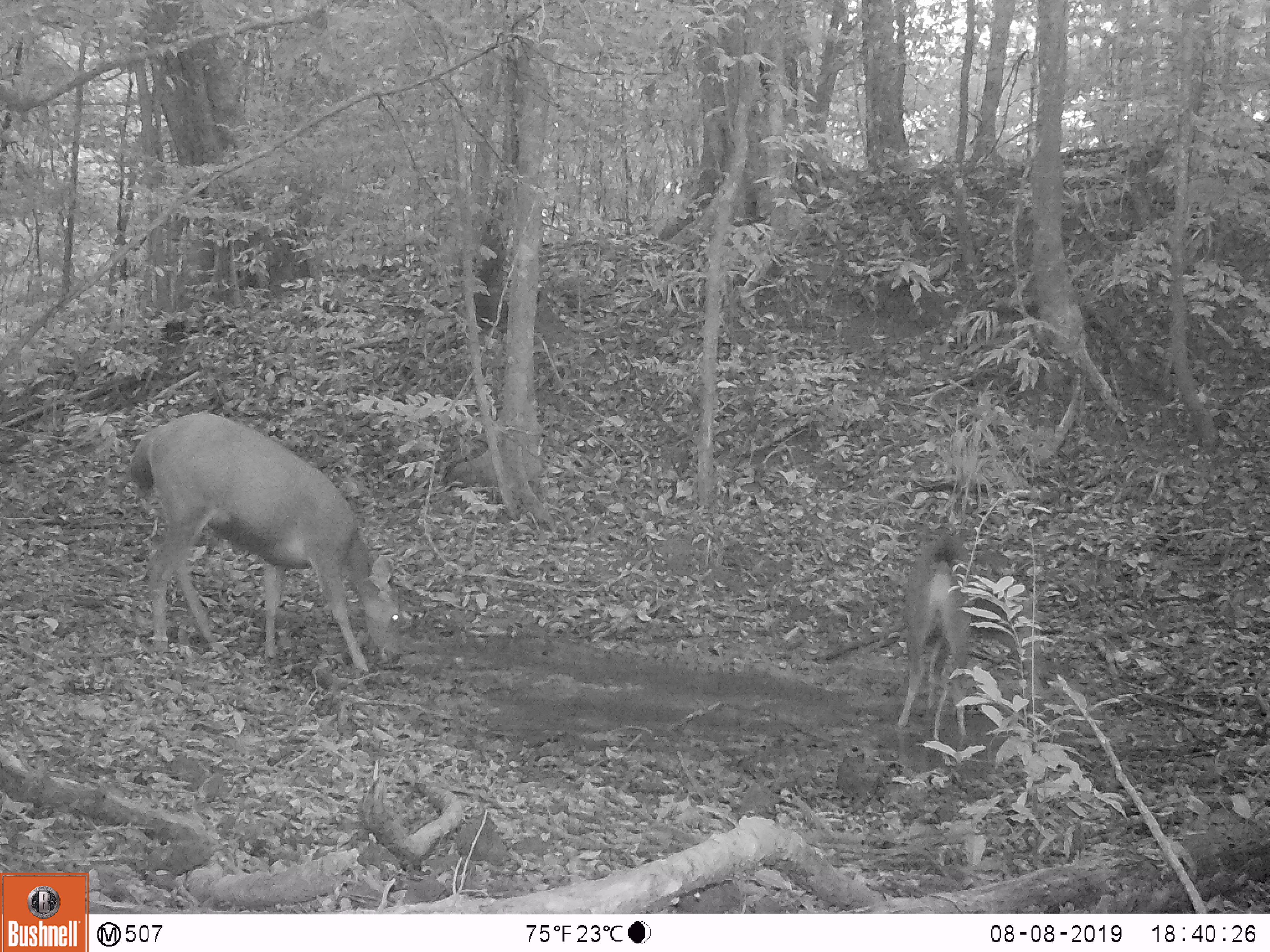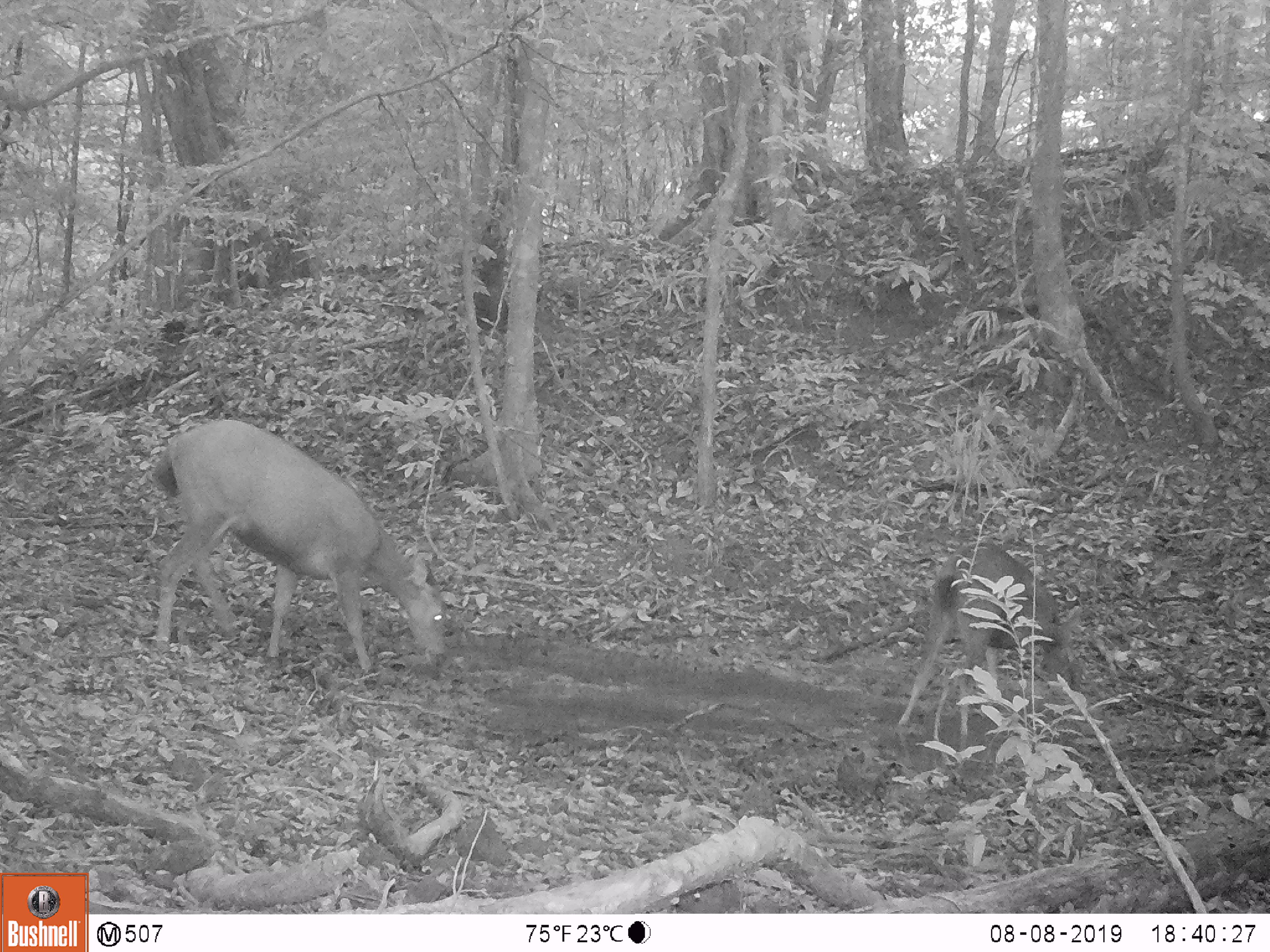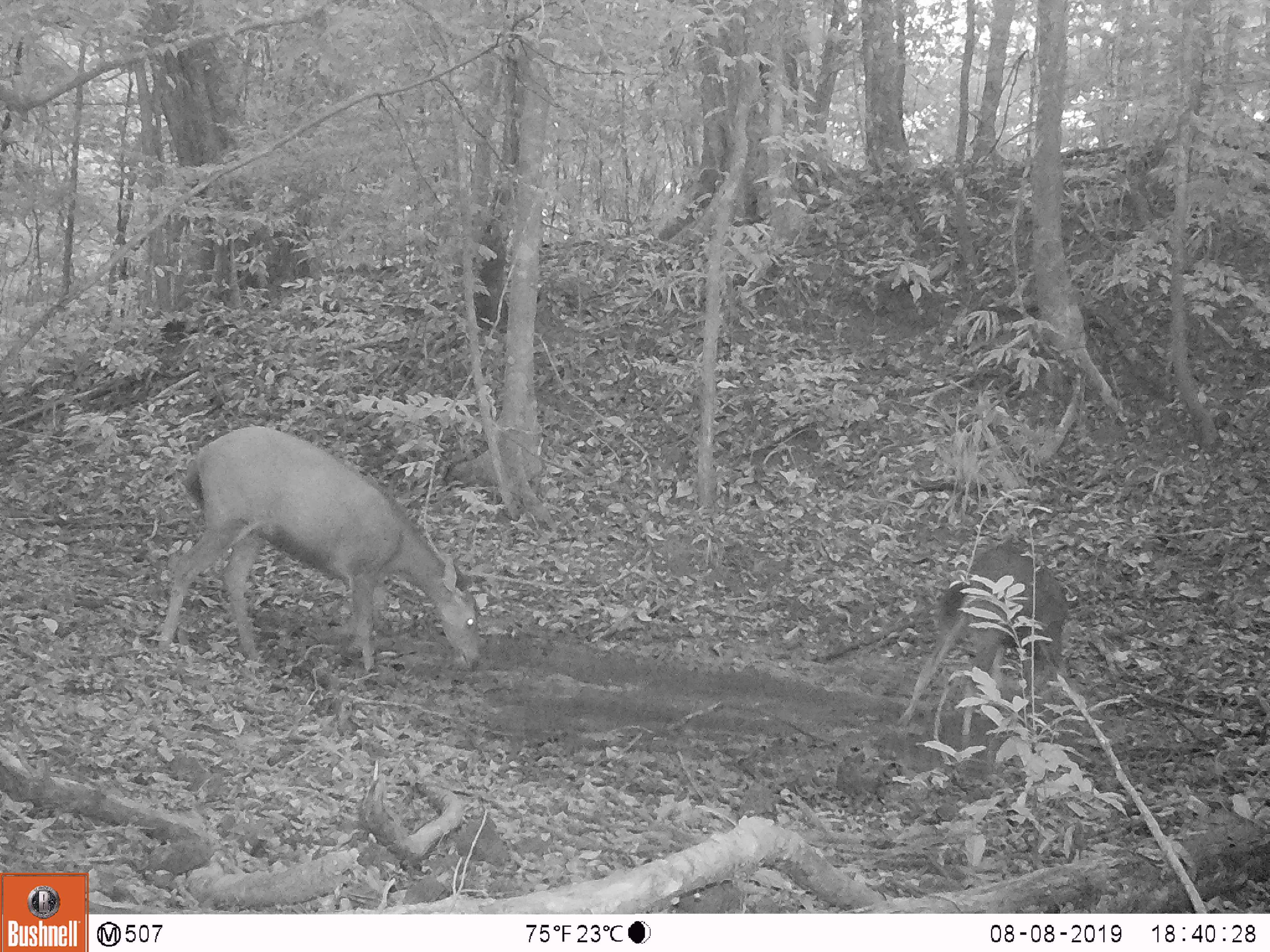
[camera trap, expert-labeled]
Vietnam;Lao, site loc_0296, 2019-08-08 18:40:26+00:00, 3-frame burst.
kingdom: Animalia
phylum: Chordata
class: Mammalia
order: Artiodactyla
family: Cervidae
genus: Rusa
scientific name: Rusa unicolor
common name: sambar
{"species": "sambar (Rusa unicolor)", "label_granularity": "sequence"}